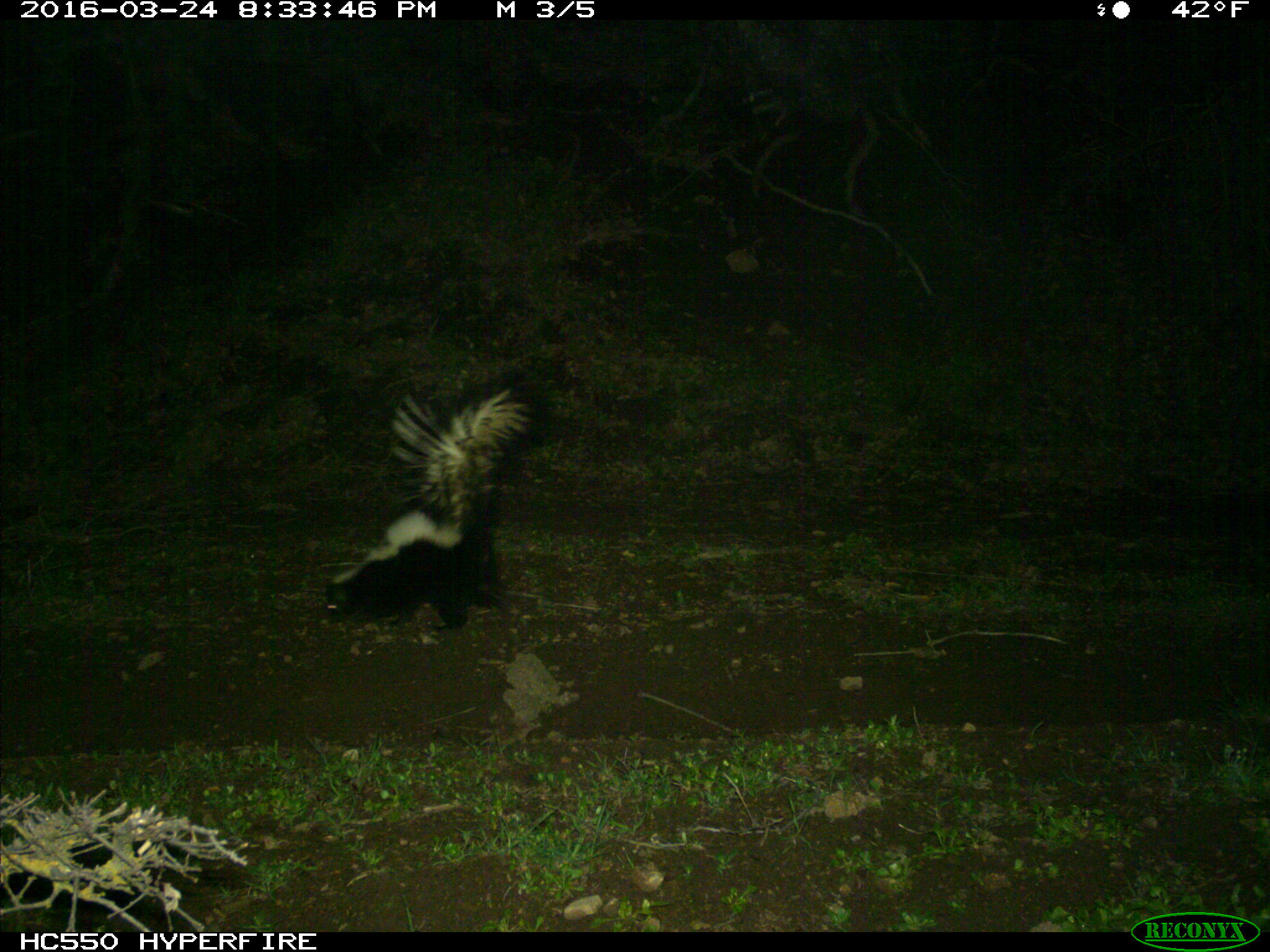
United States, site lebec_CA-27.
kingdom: Animalia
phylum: Chordata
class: Mammalia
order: Carnivora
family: Mephitidae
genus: Mephitis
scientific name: Mephitis mephitis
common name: striped skunk